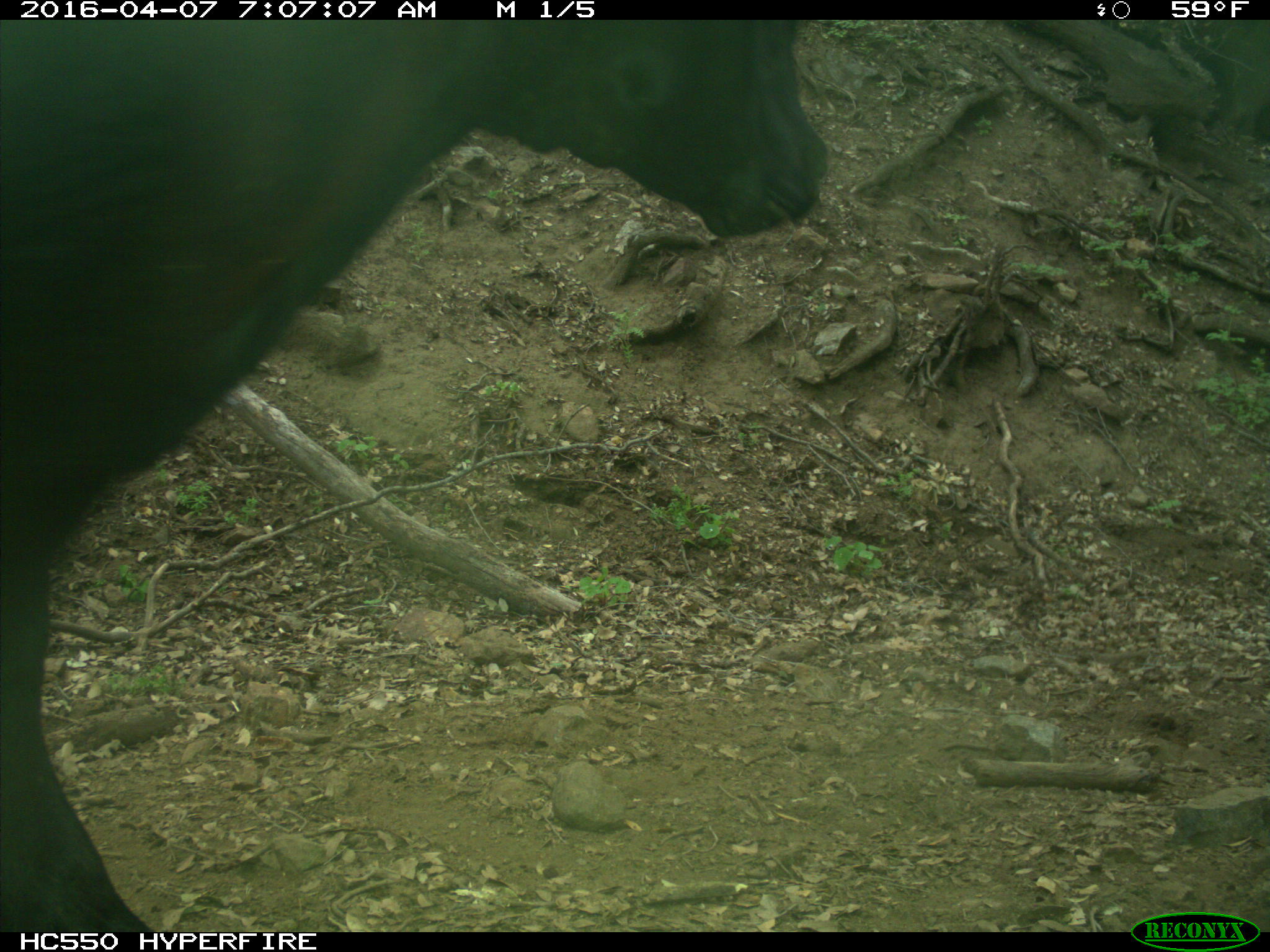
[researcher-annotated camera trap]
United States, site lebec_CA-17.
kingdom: Animalia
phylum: Chordata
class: Mammalia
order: Artiodactyla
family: Bovidae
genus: Bos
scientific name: Bos taurus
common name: domestic cow